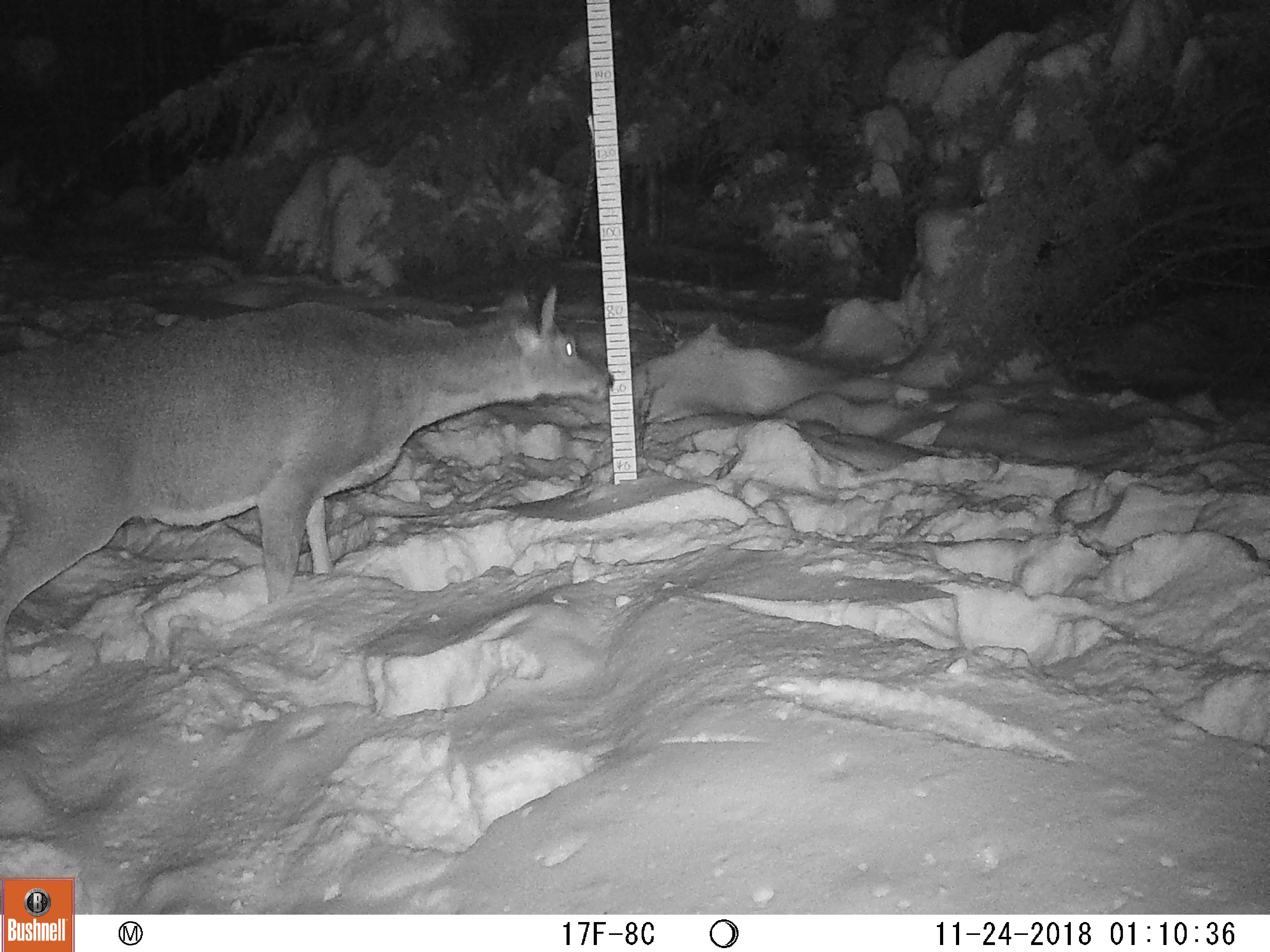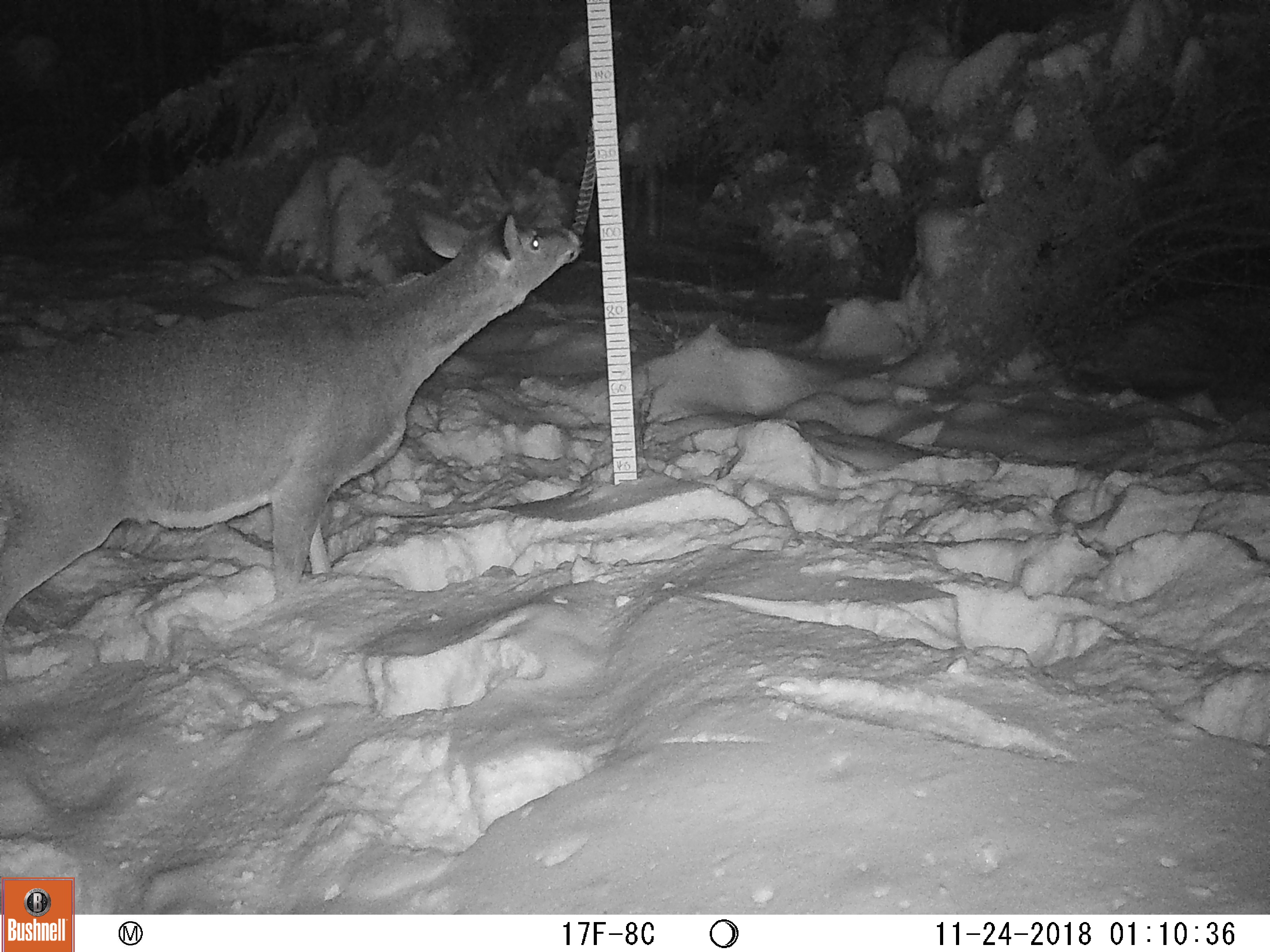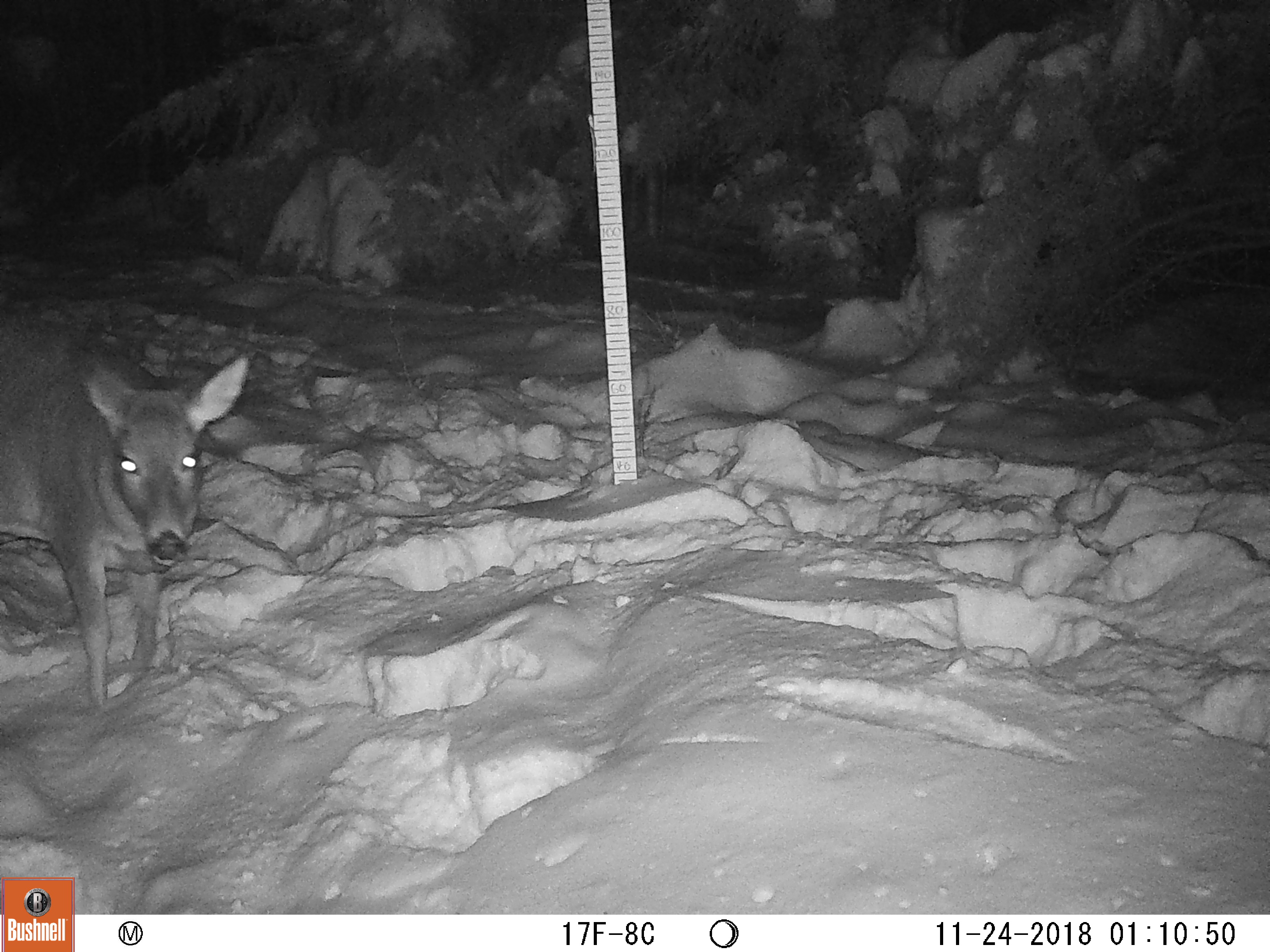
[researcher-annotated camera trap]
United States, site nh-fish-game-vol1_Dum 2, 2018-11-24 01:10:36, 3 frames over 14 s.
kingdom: Animalia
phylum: Chordata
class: Mammalia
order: Artiodactyla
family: Cervidae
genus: Odocoileus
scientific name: Odocoileus virginianus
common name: white-tailed deer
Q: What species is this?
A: White-tailed deer (Odocoileus virginianus).